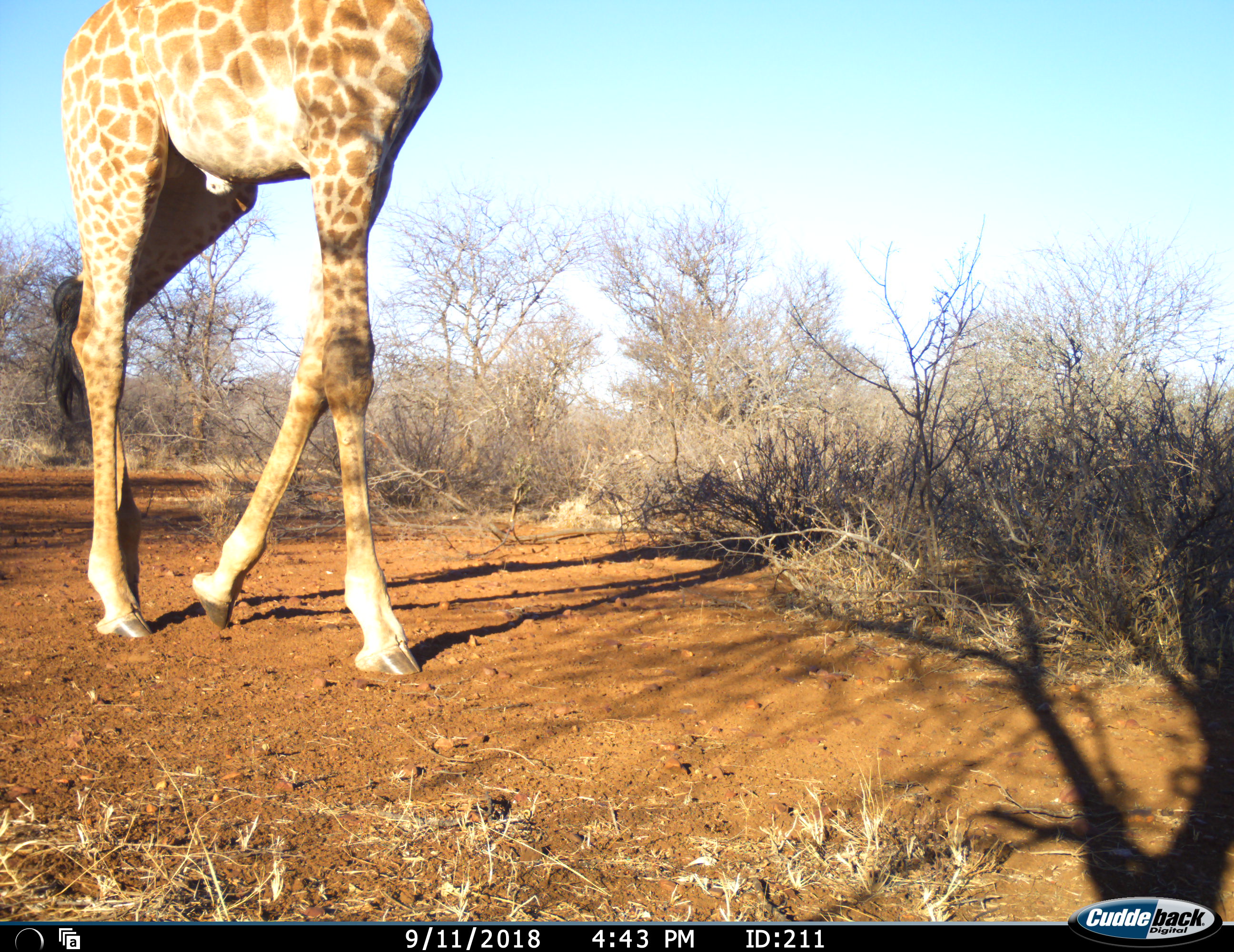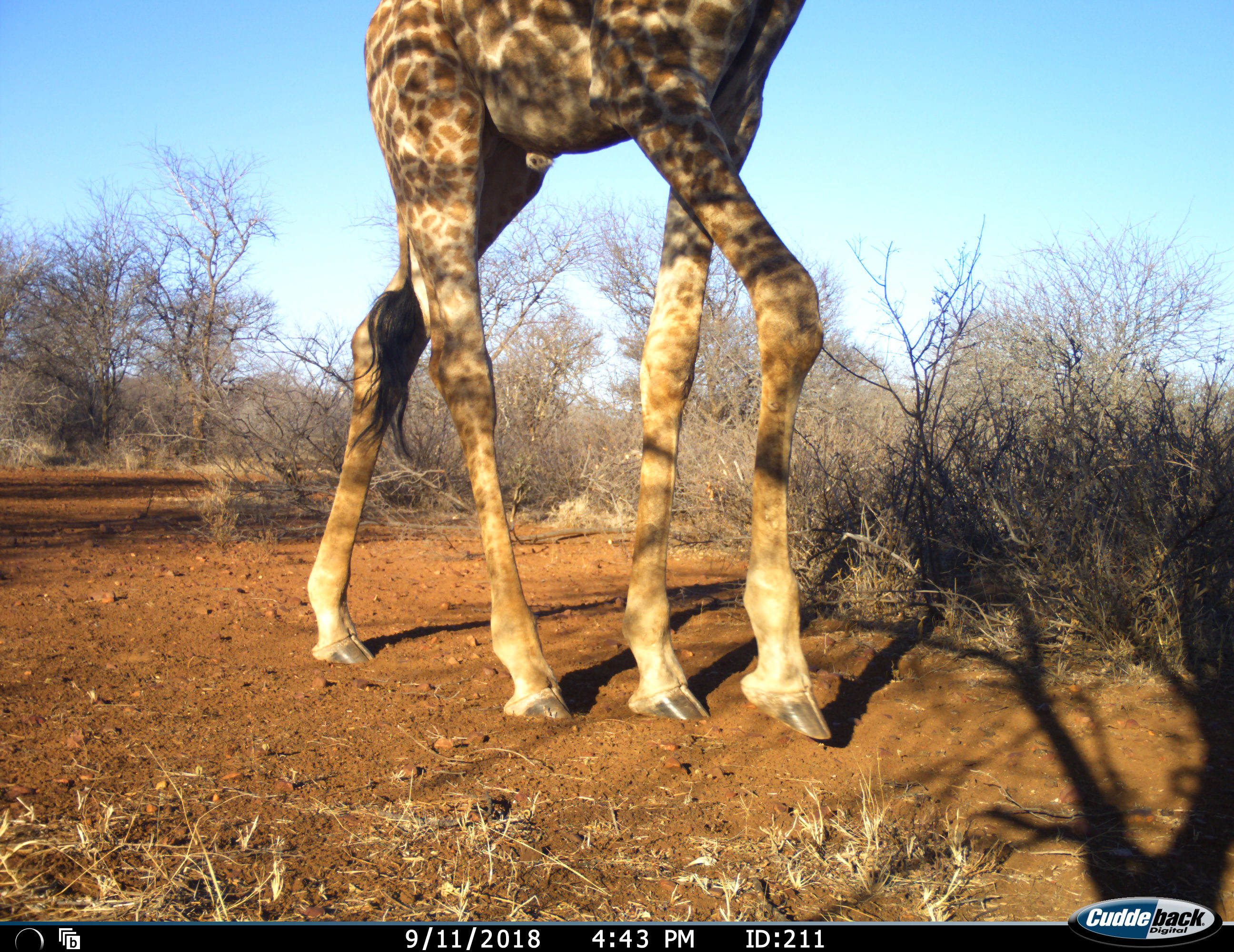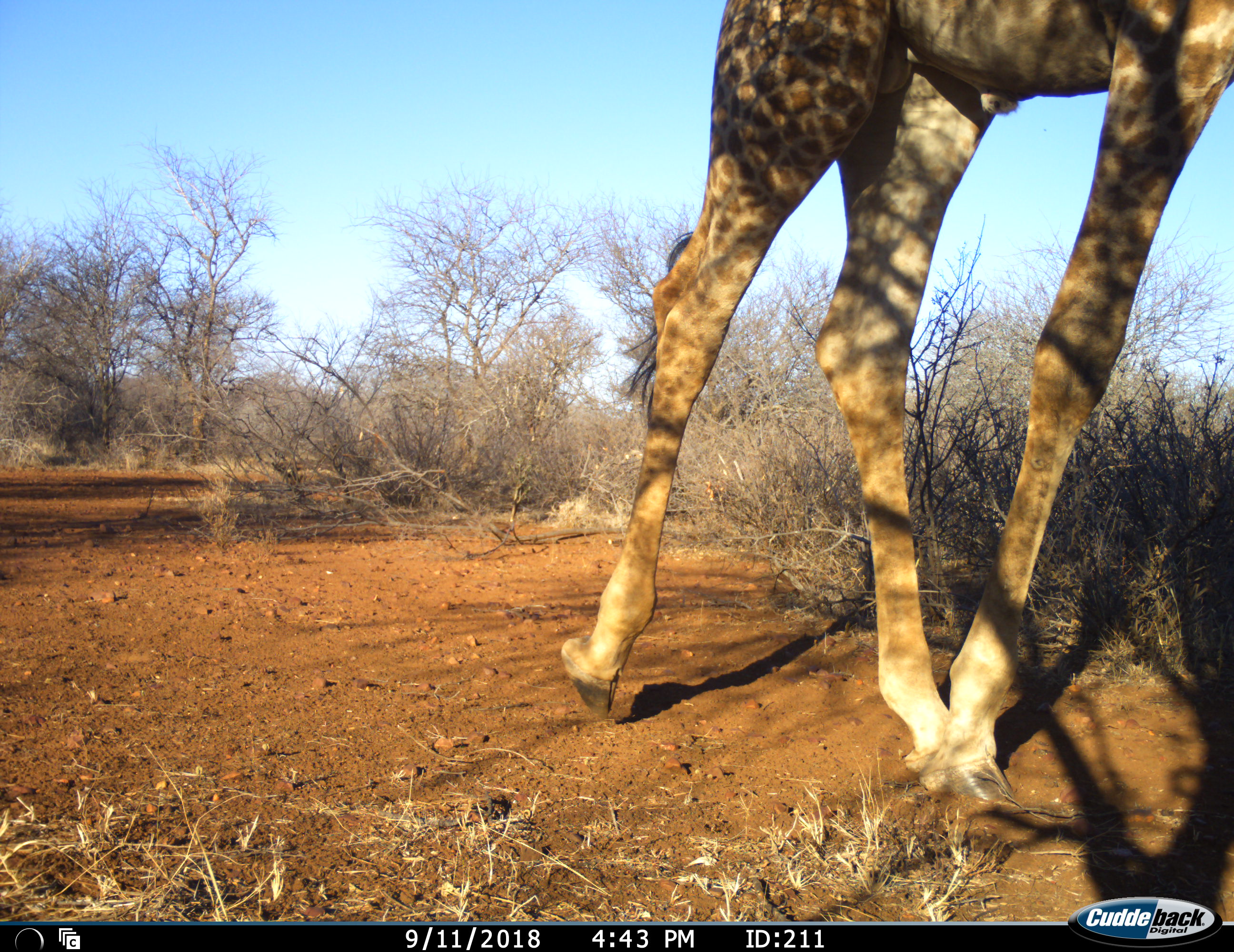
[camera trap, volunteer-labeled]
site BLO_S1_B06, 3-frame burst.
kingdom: Animalia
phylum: Chordata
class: Mammalia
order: Artiodactyla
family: Giraffidae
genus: Giraffa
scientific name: Giraffa camelopardalis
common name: giraffe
Giraffe (Giraffa camelopardalis), count 1. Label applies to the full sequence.